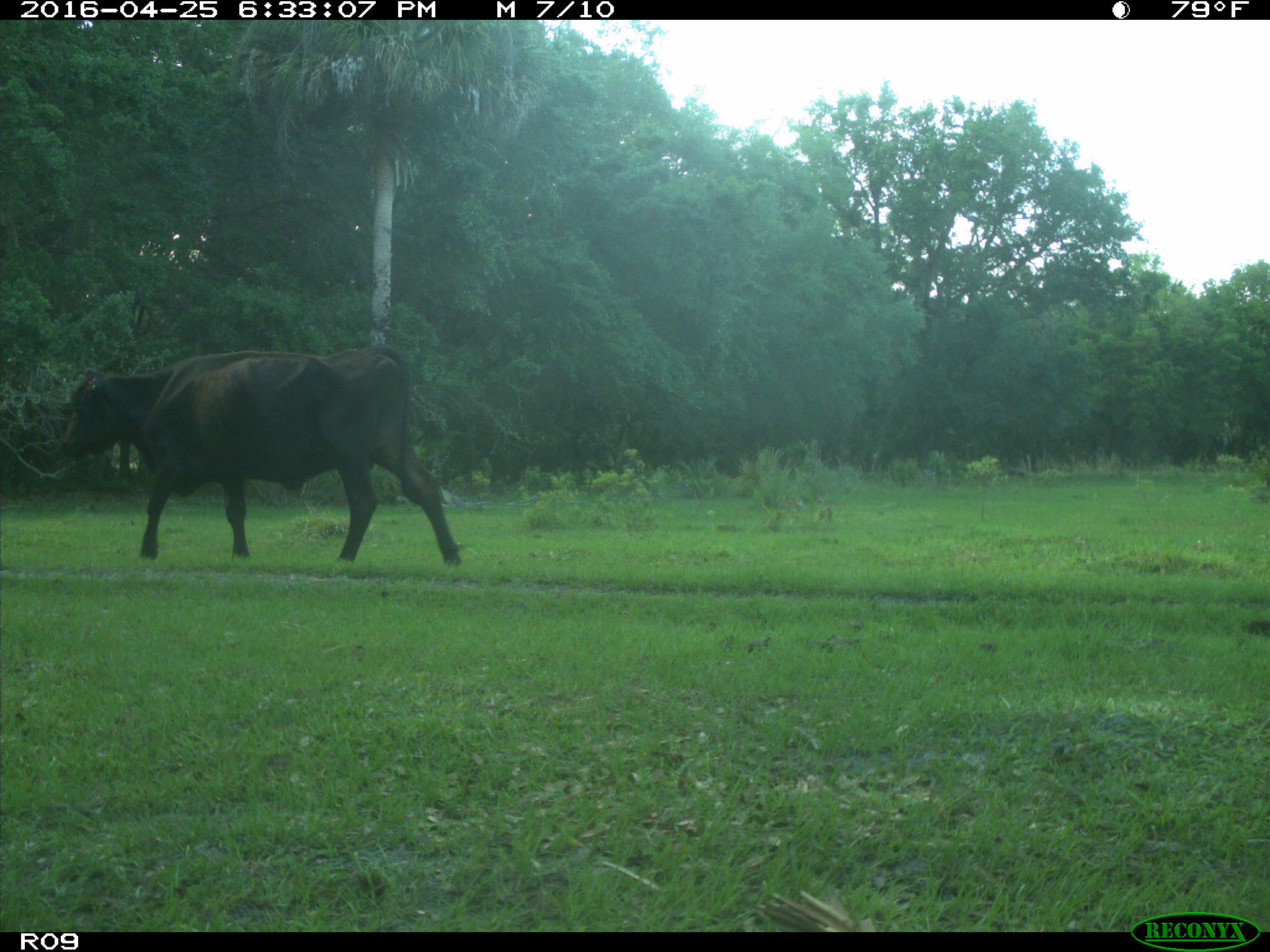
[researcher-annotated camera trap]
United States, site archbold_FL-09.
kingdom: Animalia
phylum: Chordata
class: Mammalia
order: Artiodactyla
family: Bovidae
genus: Bos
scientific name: Bos taurus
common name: domestic cow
Bos taurus (domestic cow).